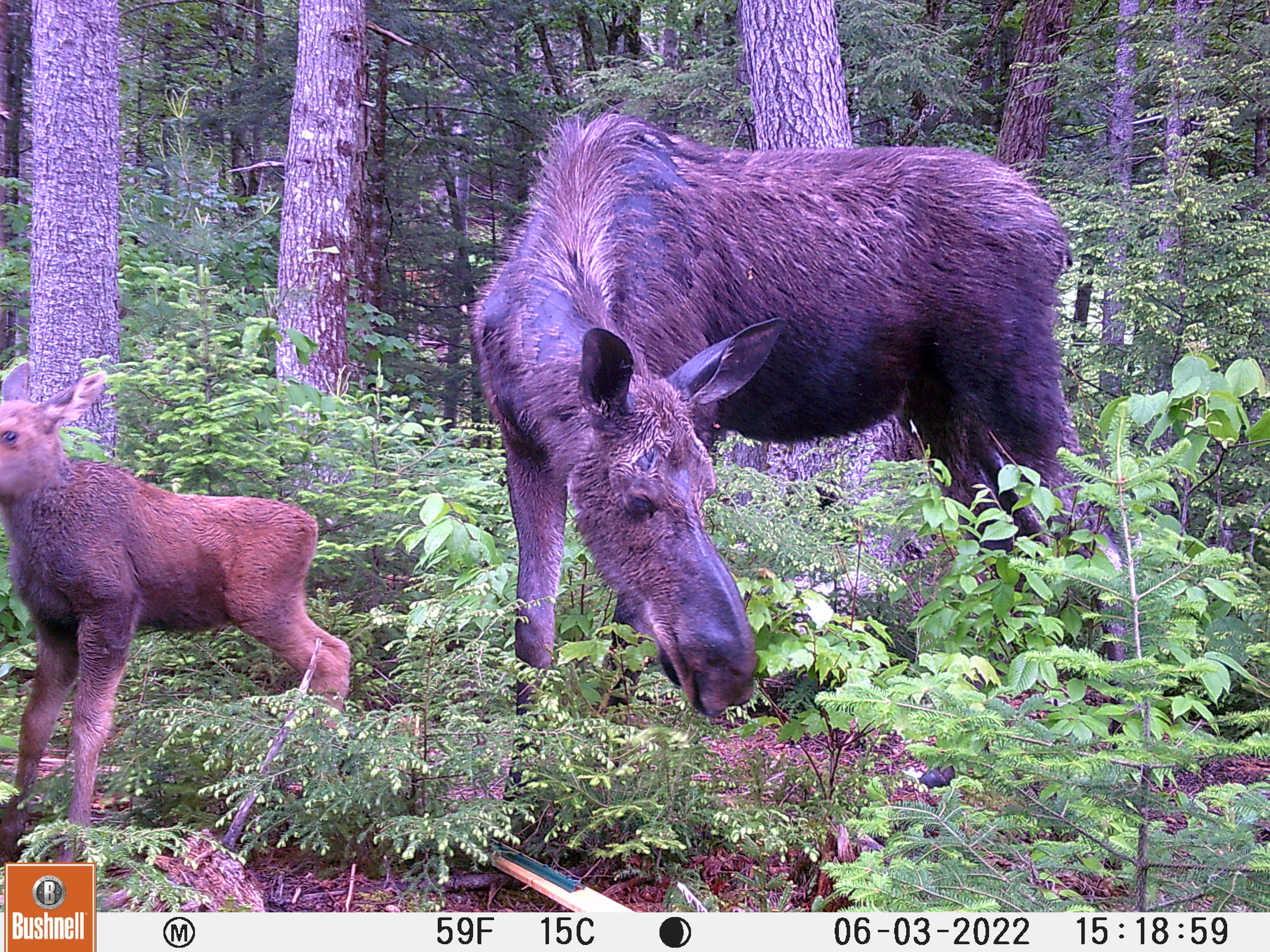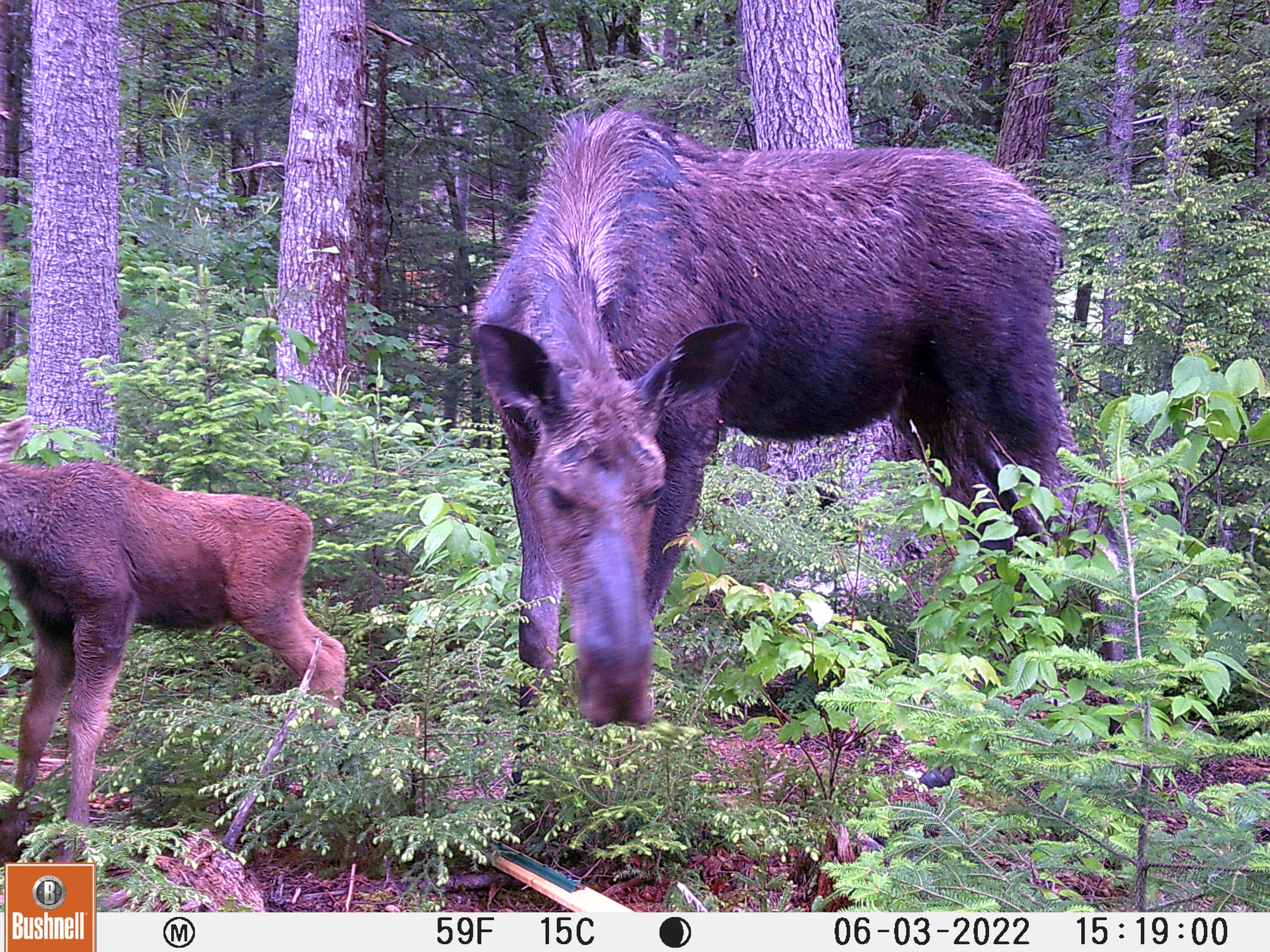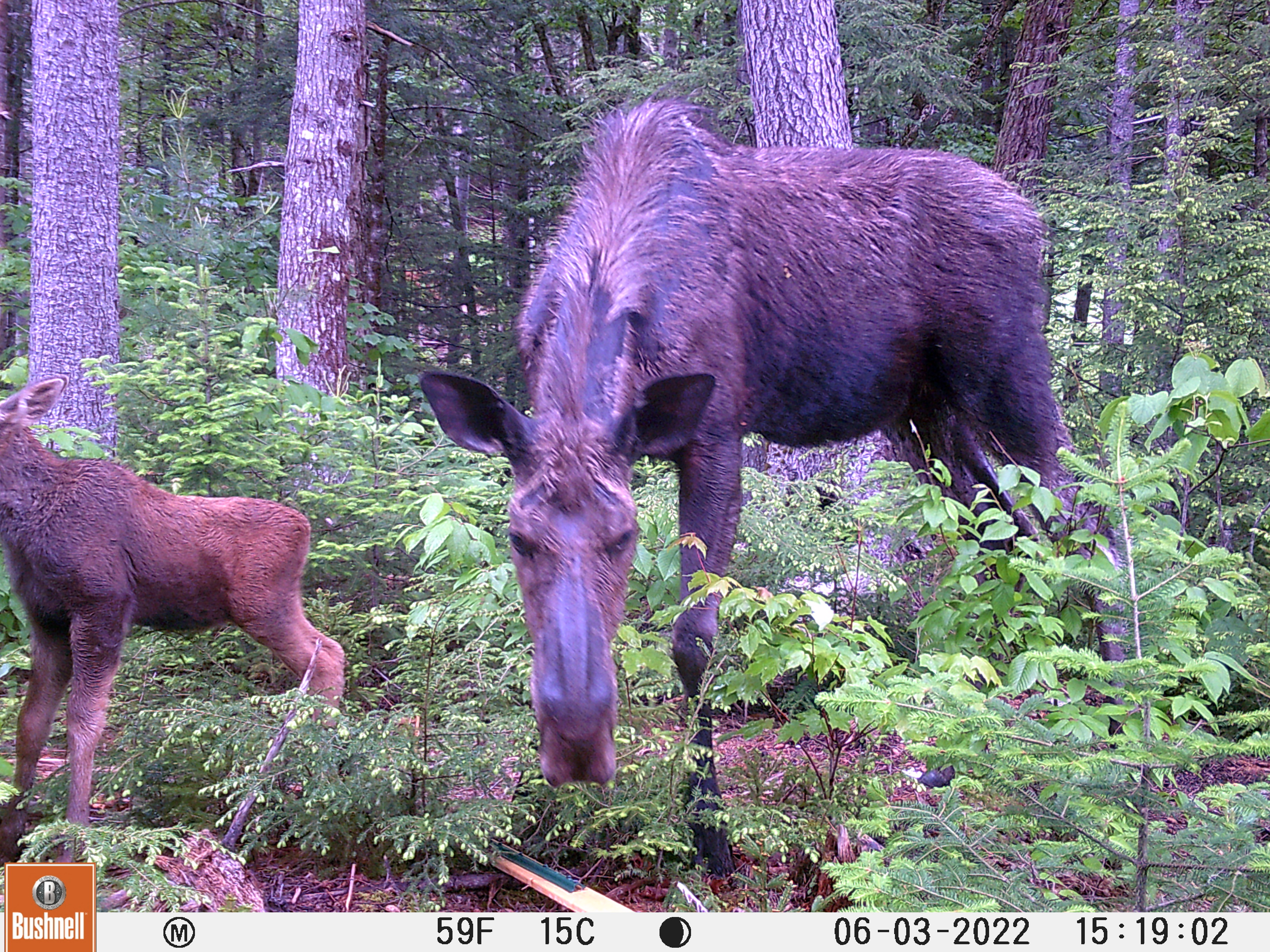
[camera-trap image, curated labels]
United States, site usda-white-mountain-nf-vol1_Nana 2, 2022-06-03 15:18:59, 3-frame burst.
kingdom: Animalia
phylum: Chordata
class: Mammalia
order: Artiodactyla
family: Cervidae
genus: Alces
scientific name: Alces alces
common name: moose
Moose (Alces alces).